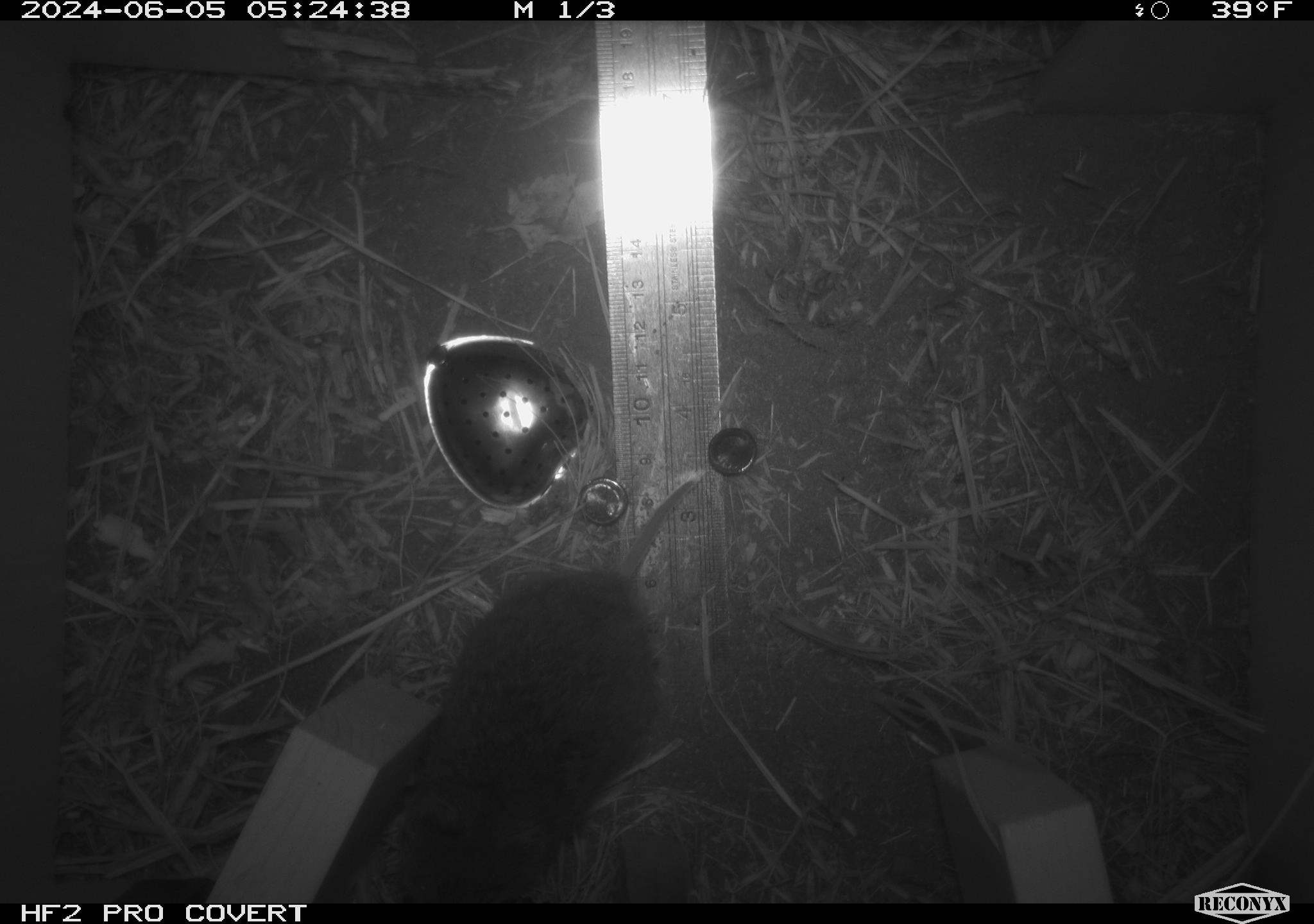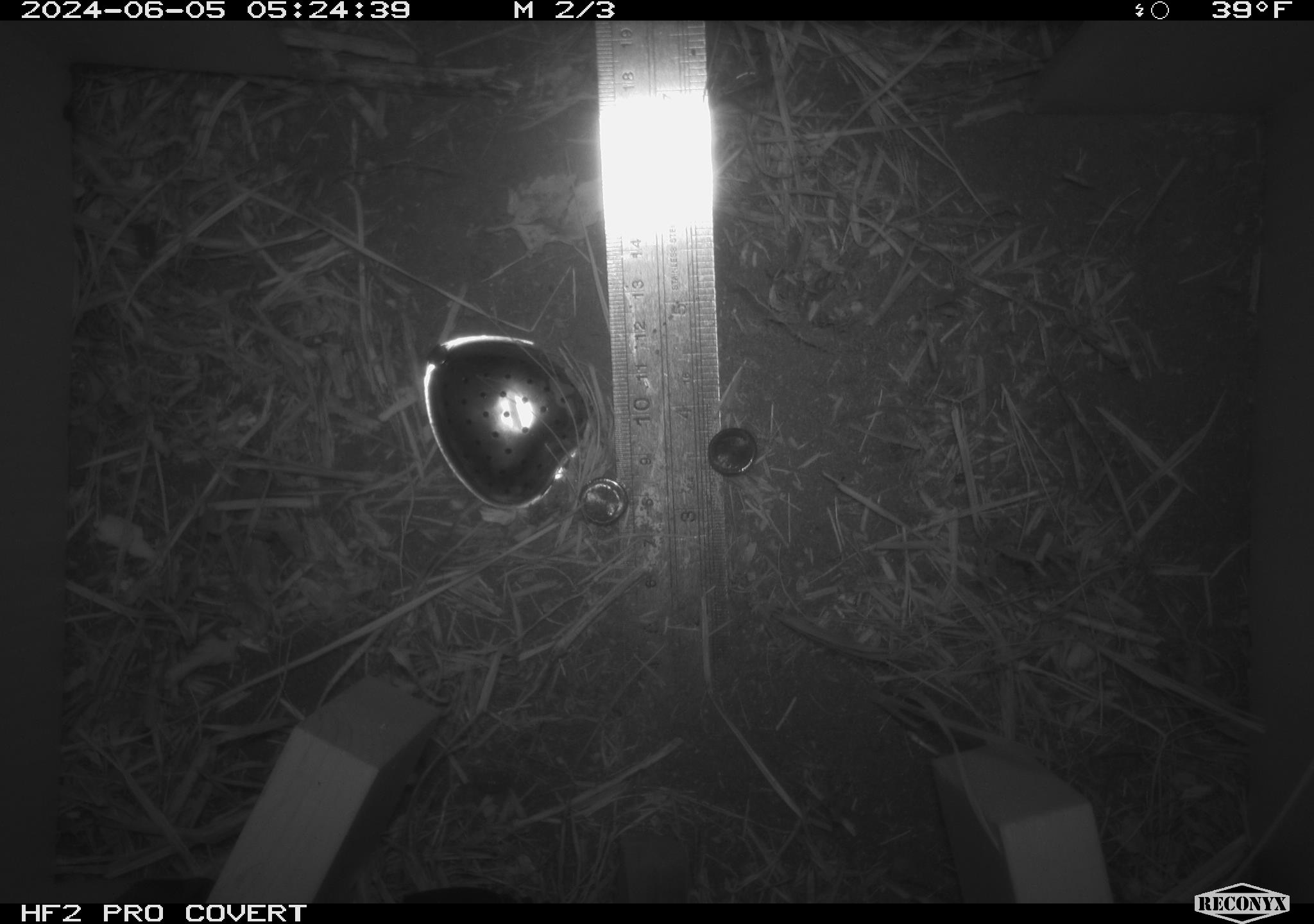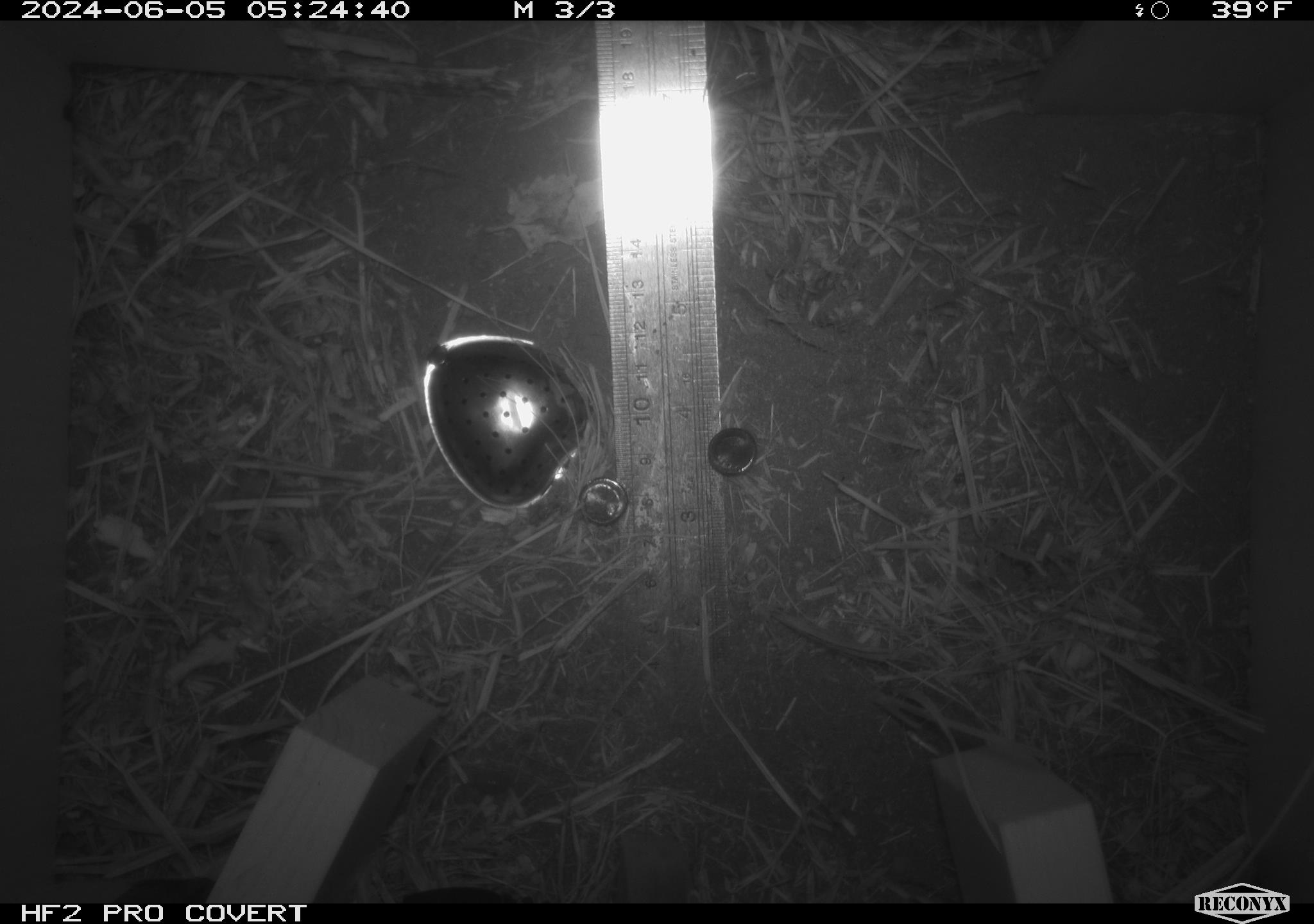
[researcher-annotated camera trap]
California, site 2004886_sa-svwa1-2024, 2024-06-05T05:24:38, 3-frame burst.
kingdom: Animalia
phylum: Chordata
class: Mammalia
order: Rodentia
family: Cricetidae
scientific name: Arvicolinae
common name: voles, lemmings, and muskrats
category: arvicolinae subfamily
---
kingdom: Animalia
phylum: Arthropoda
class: Malacostraca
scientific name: Malacostraca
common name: amphipods, crabs, isopods, krill, lobsters and shrimps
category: malacostracan